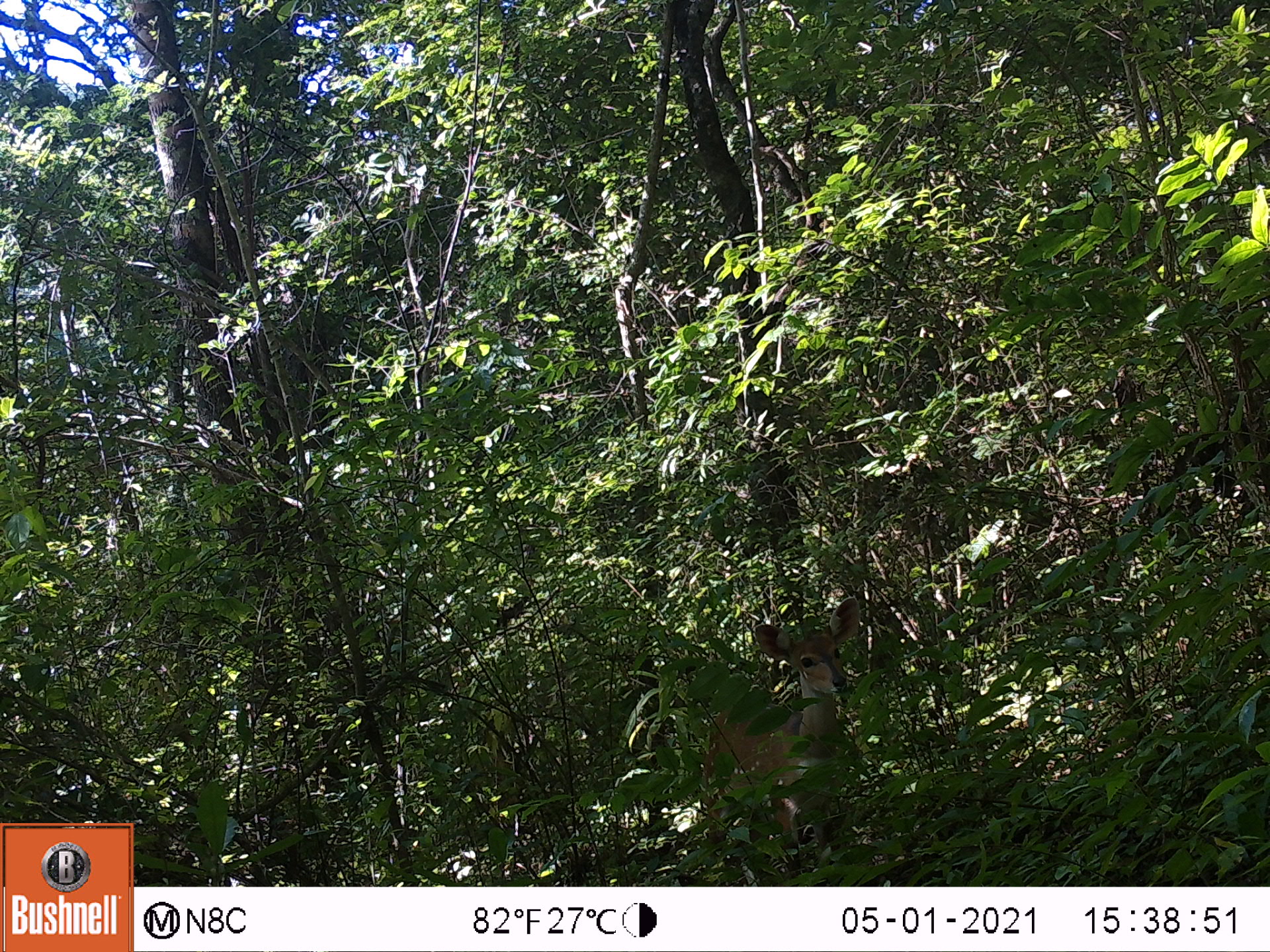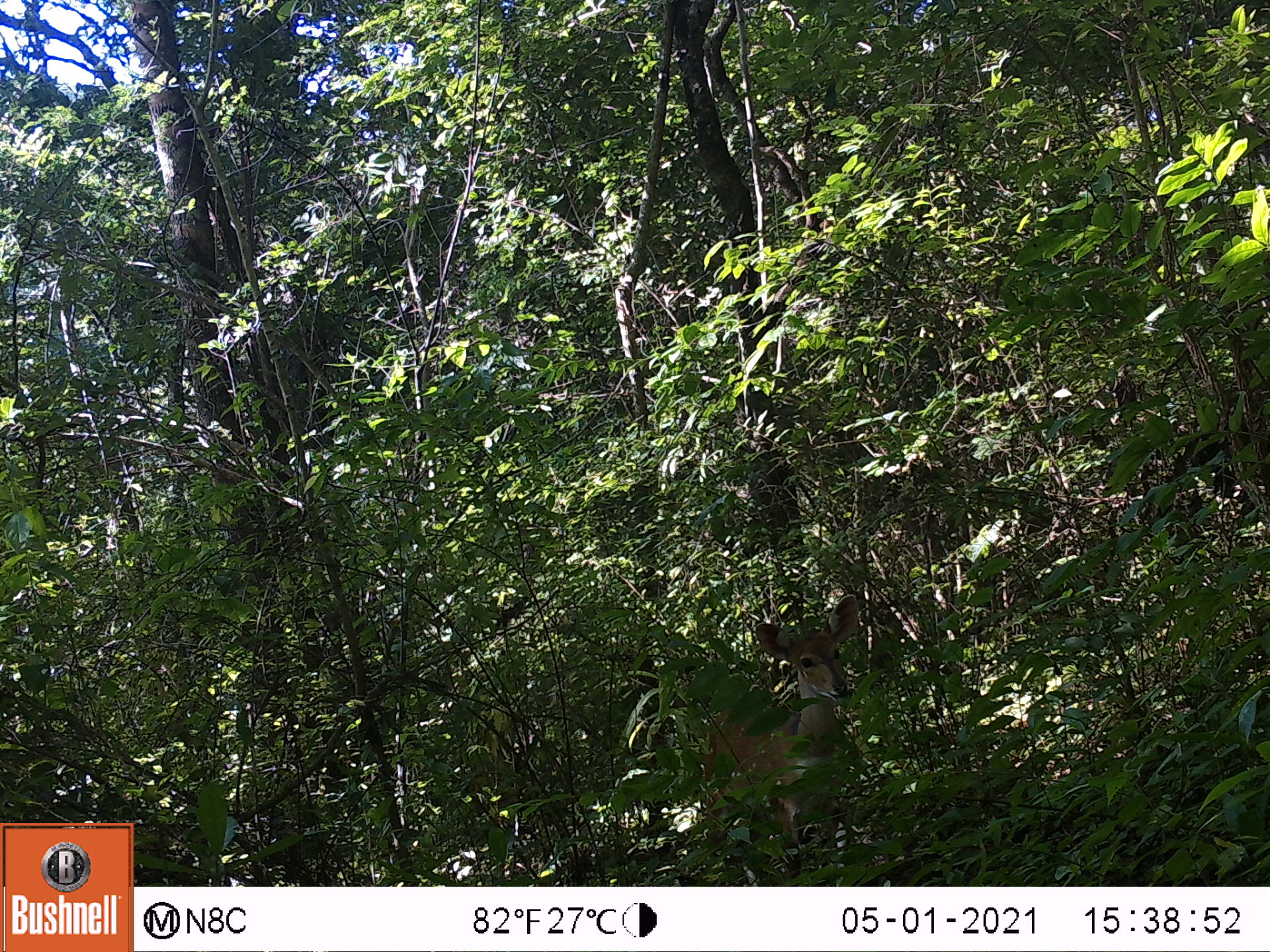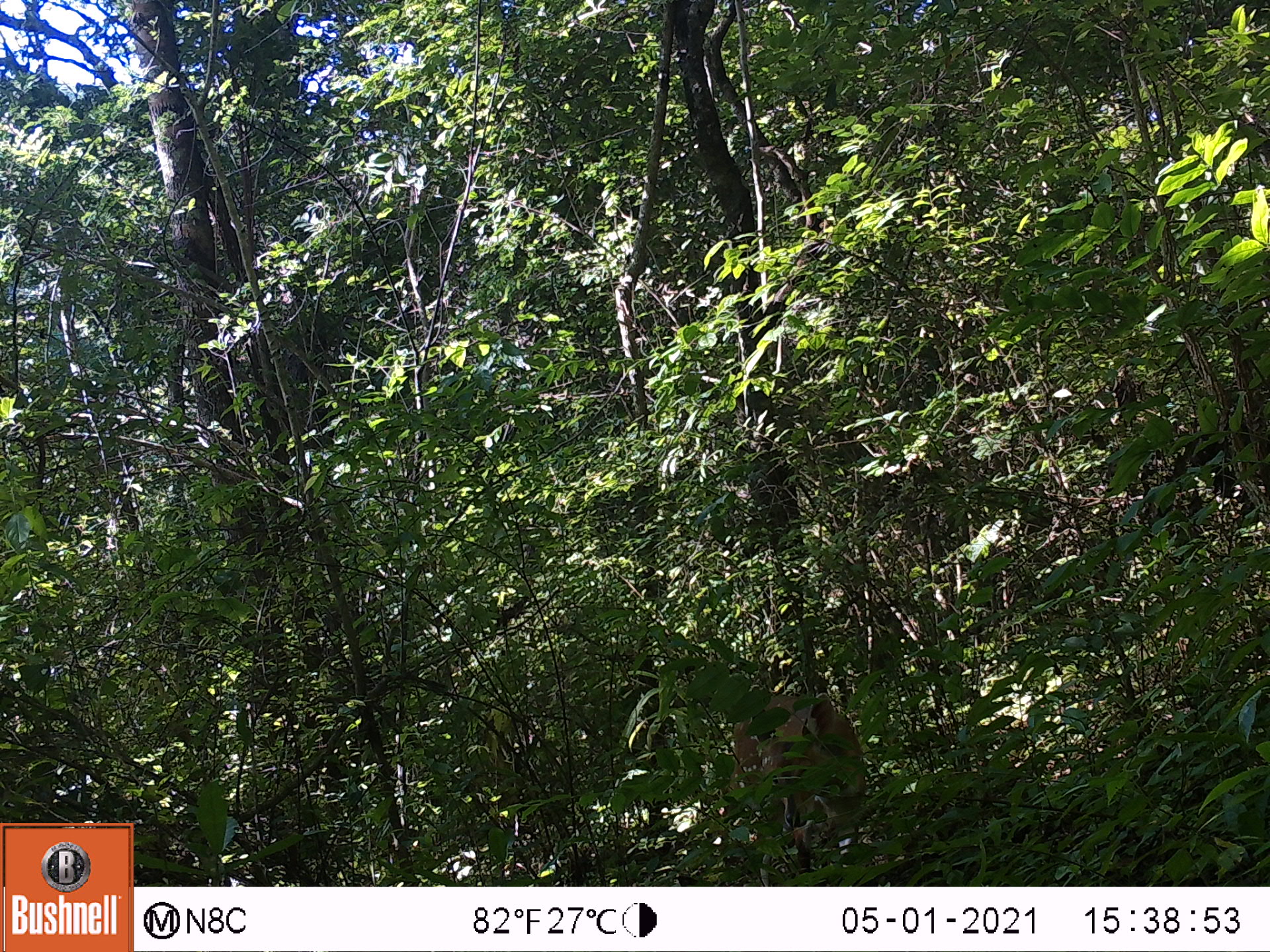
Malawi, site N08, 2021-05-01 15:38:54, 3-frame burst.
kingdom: Animalia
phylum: Chordata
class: Mammalia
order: Artiodactyla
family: Bovidae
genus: Tragelaphus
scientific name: Tragelaphus sylvaticus sylvaticus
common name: cape bushbuck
Cape bushbuck (Tragelaphus sylvaticus sylvaticus), count 1.